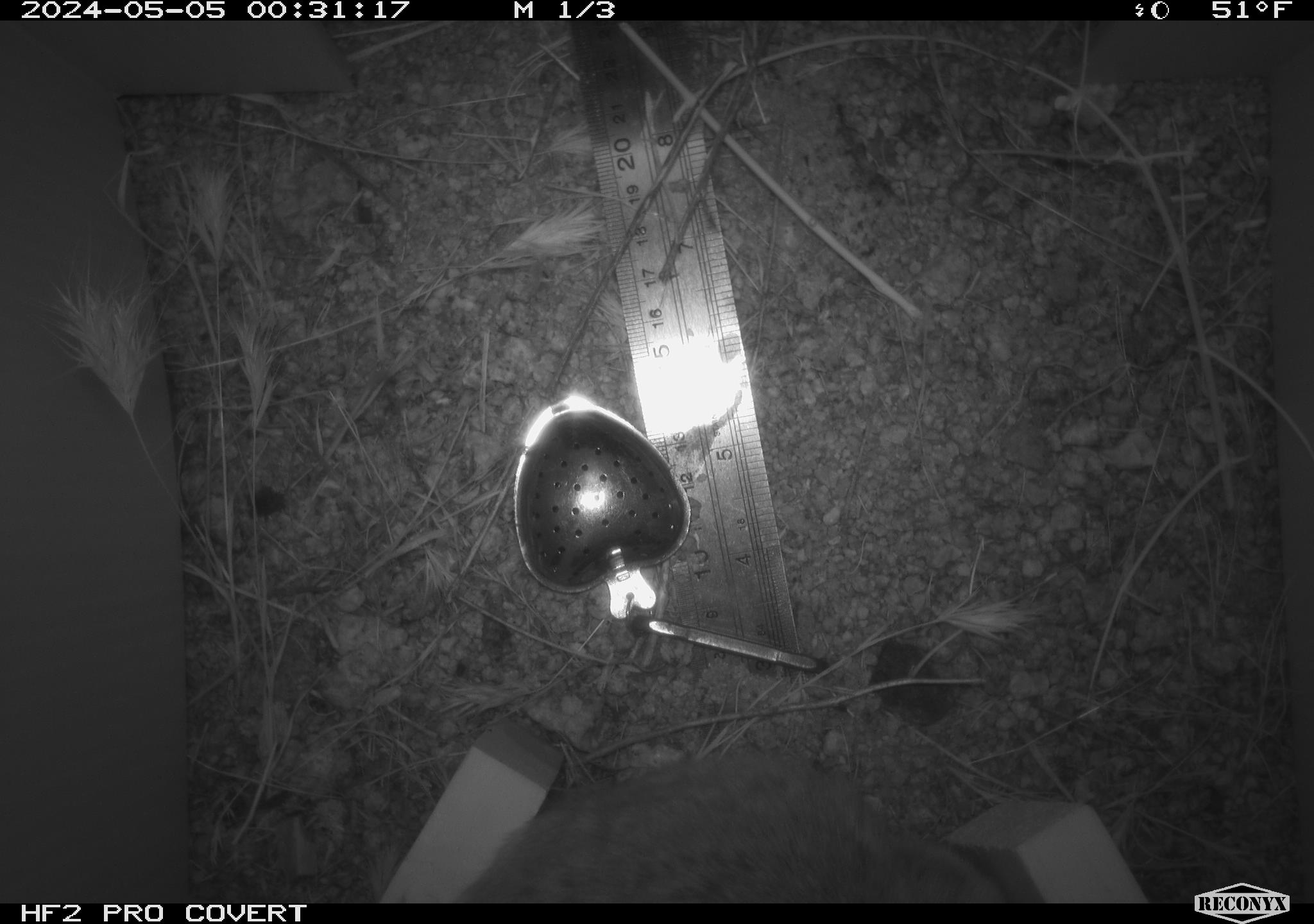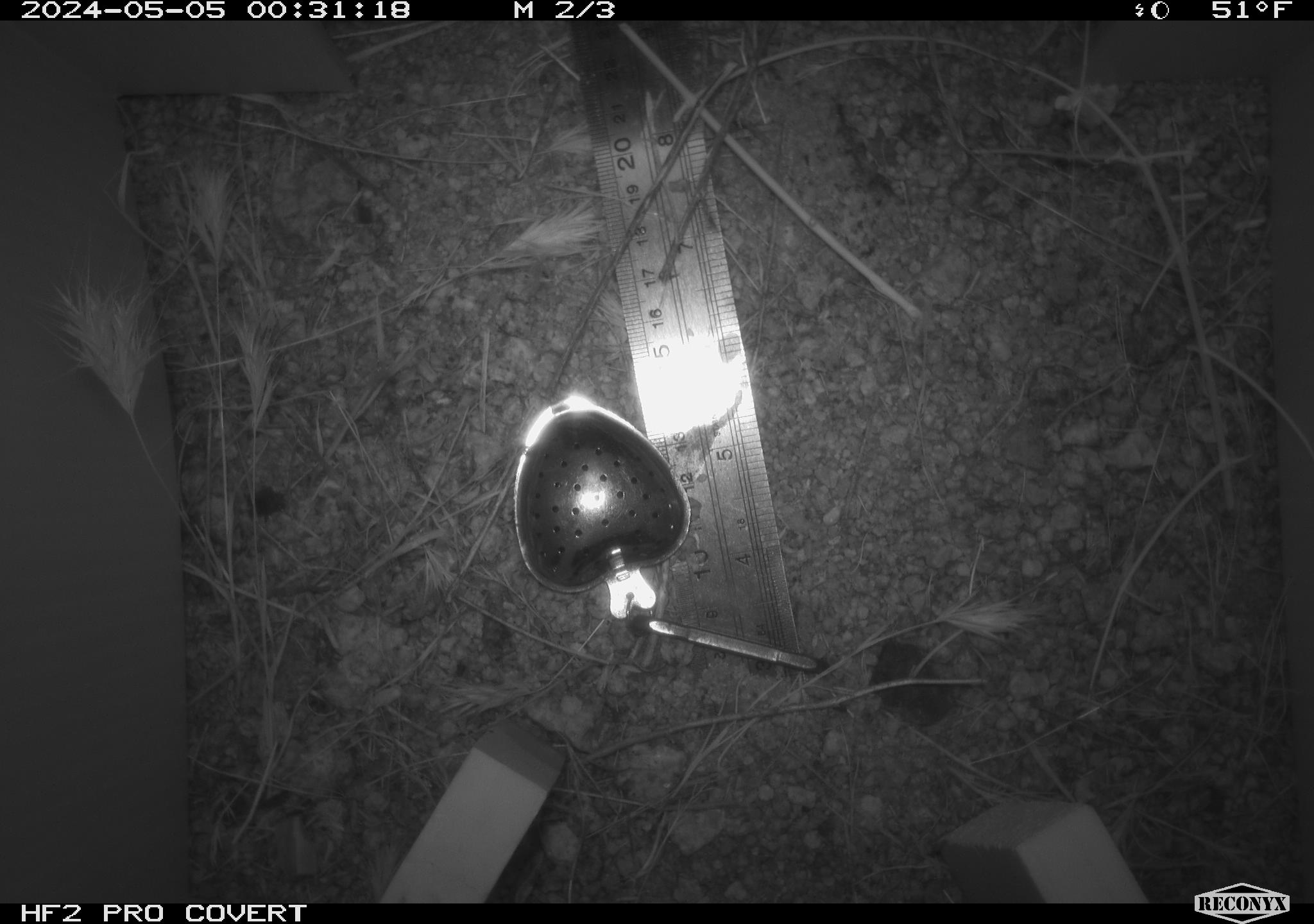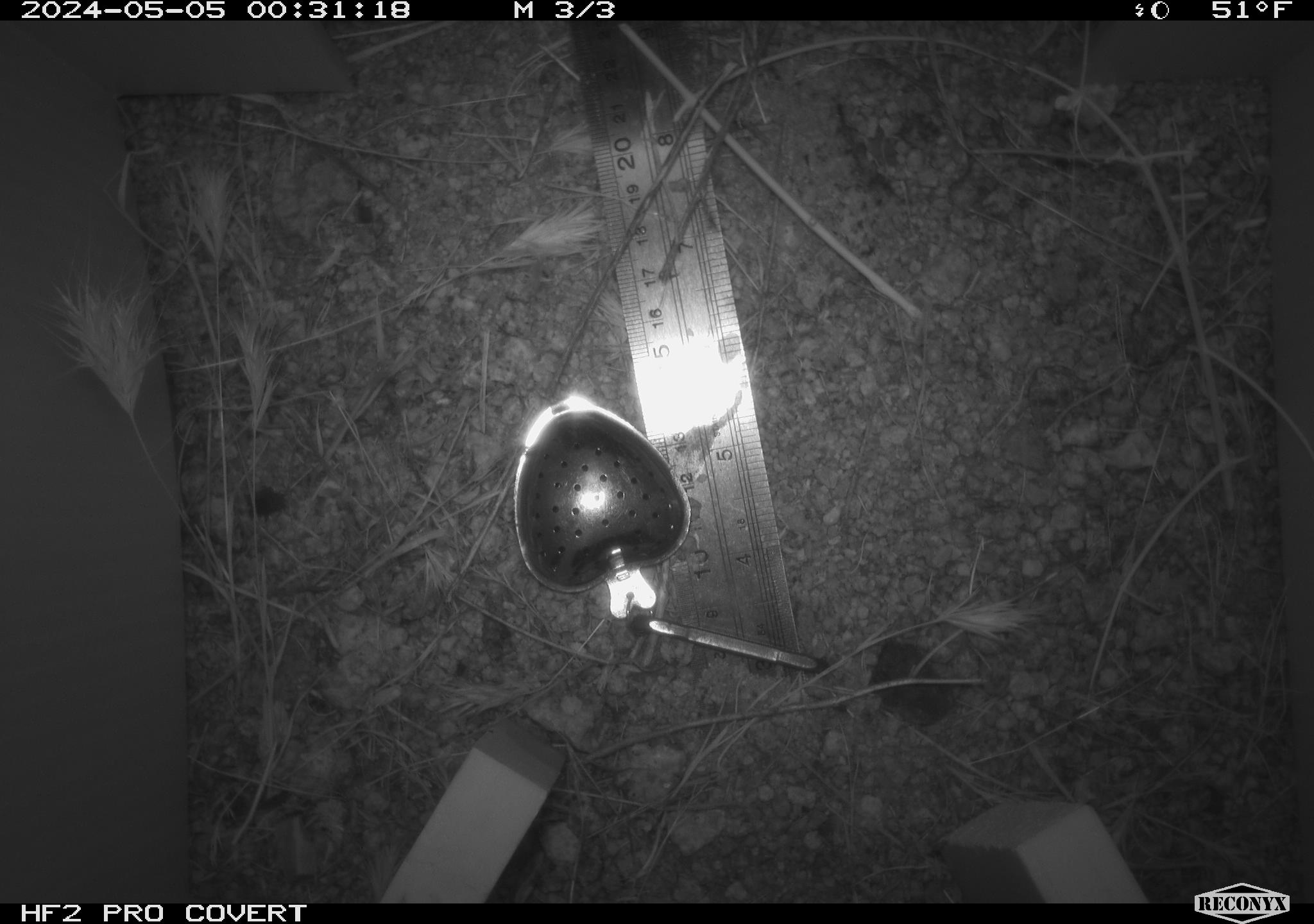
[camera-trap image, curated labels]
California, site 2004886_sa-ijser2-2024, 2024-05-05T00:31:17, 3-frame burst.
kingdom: Animalia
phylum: Chordata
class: Mammalia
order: Rodentia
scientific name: Rodentia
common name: woodrat or rat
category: woodrat or rat species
Woodrat or rat species (woodrat or rat) (Rodentia).